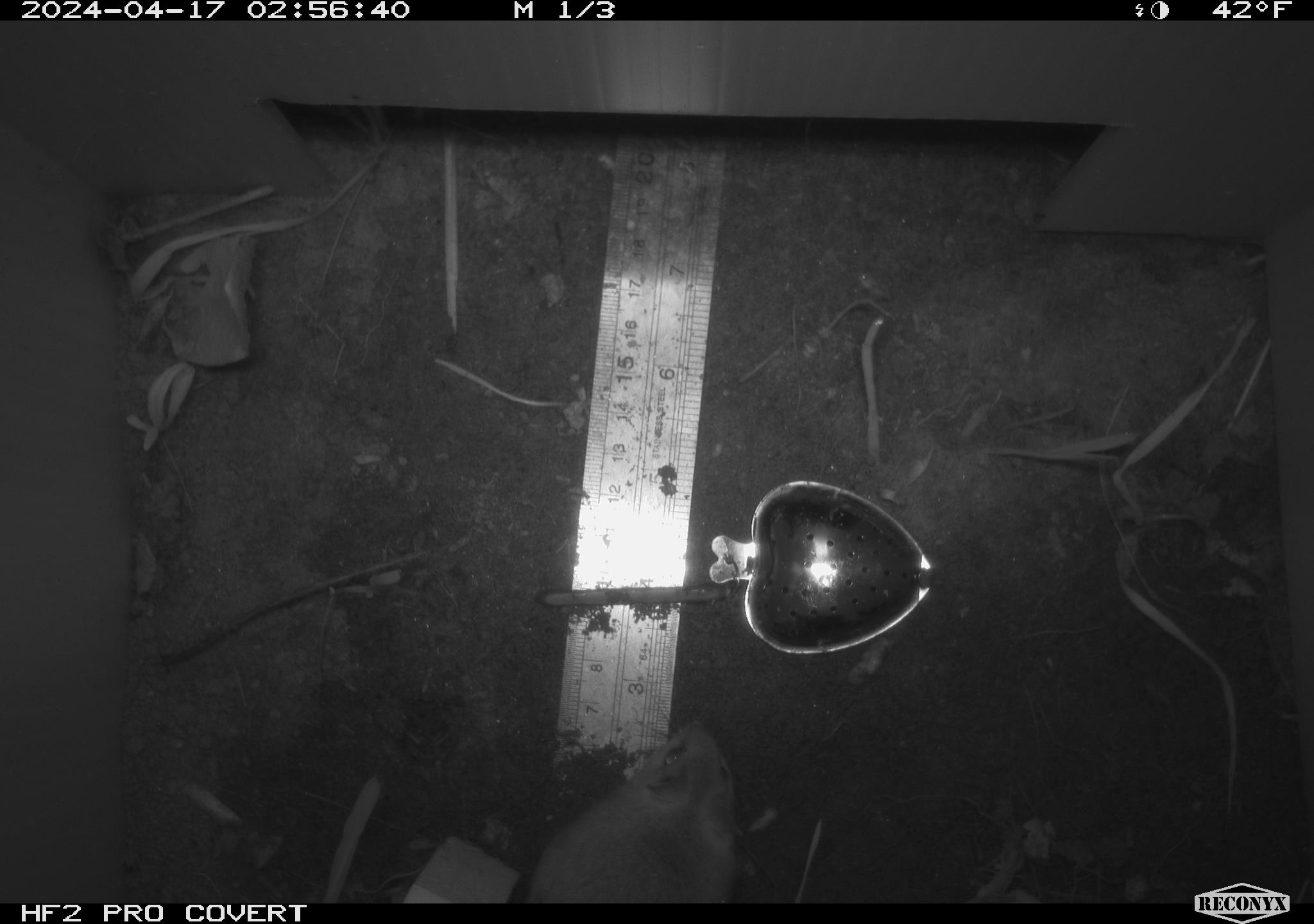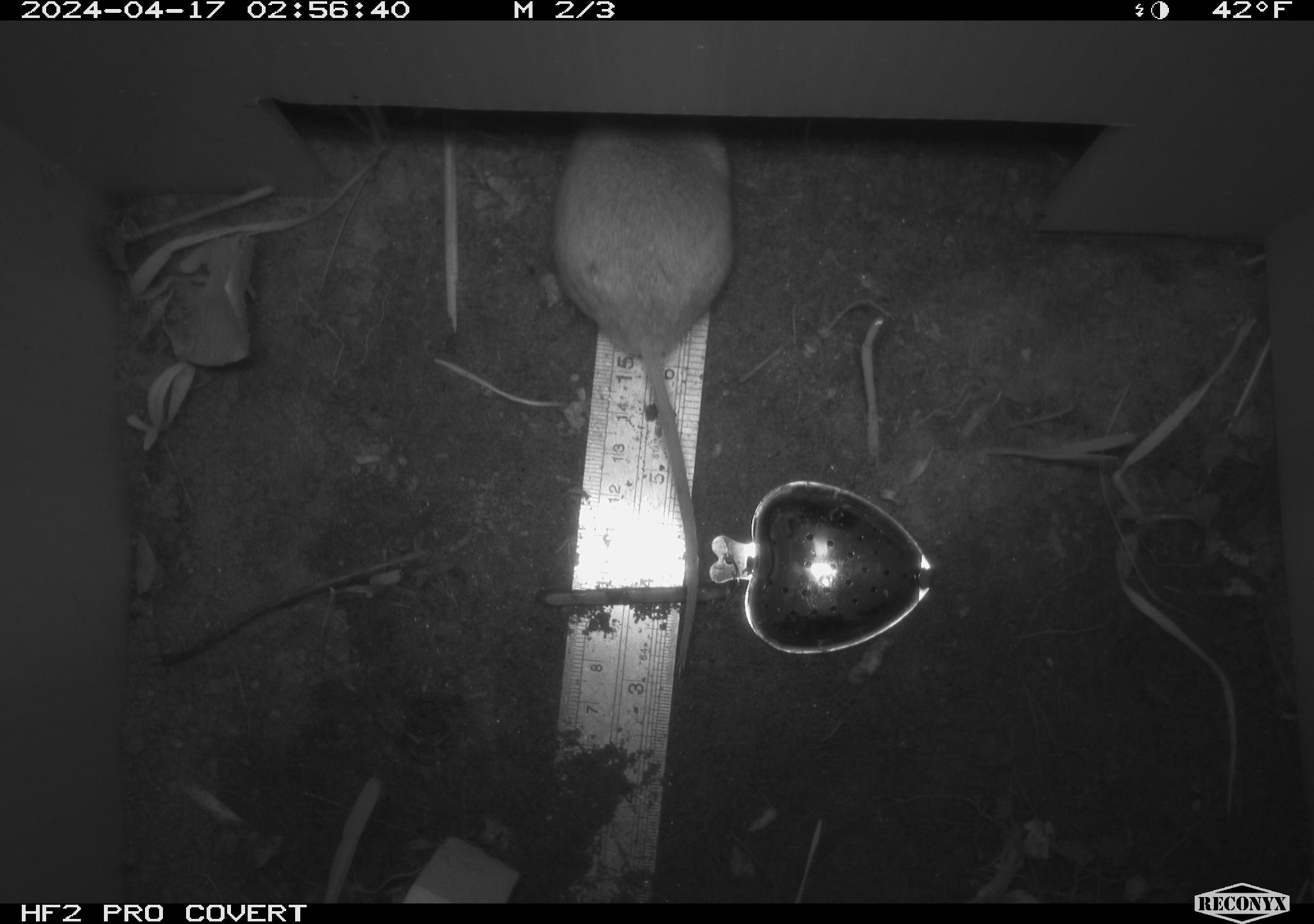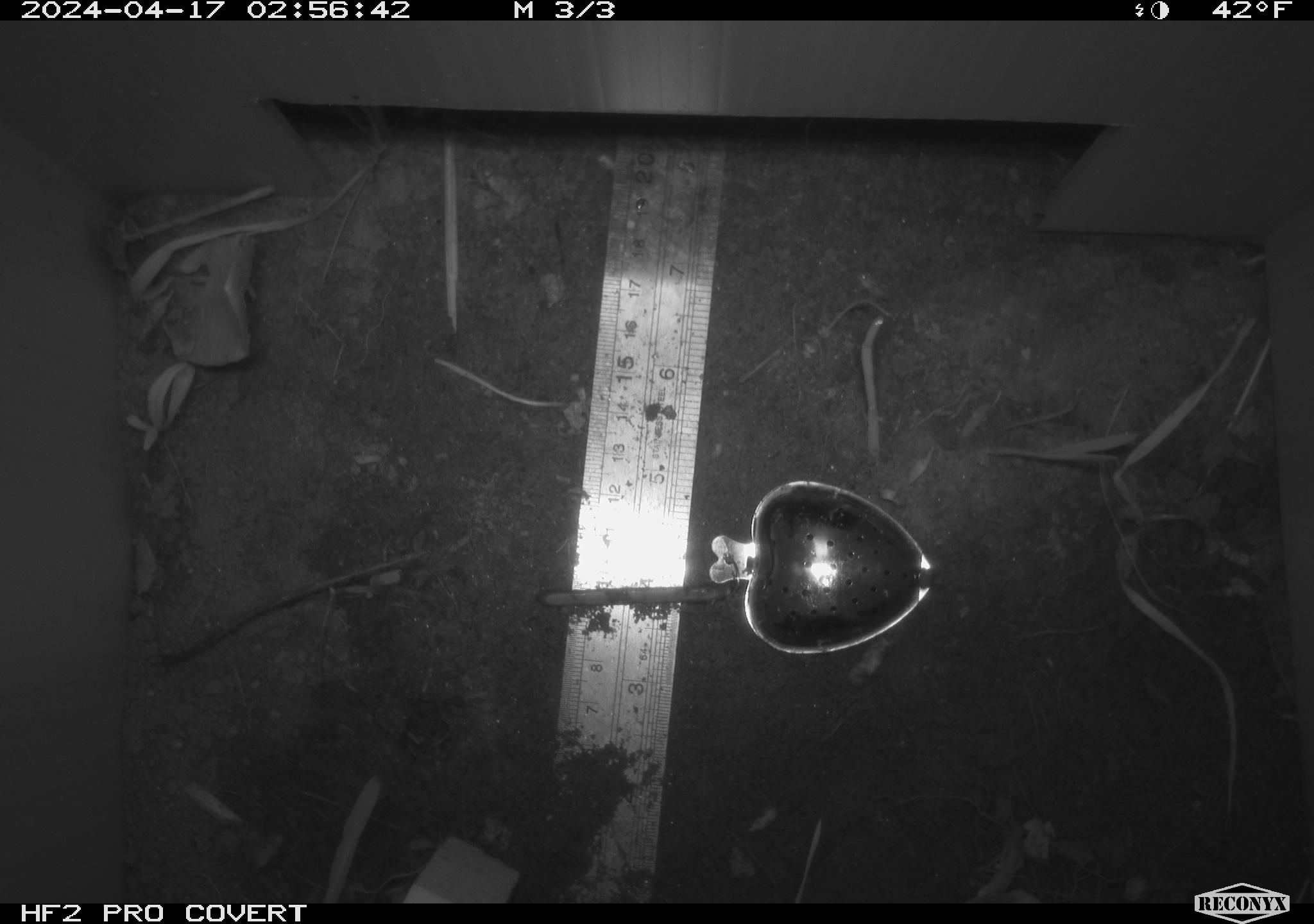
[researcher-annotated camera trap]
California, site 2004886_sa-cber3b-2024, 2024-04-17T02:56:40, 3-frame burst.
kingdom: Animalia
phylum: Chordata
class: Mammalia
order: Rodentia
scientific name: Rodentia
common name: mouse species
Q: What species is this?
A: Mouse species (Rodentia).